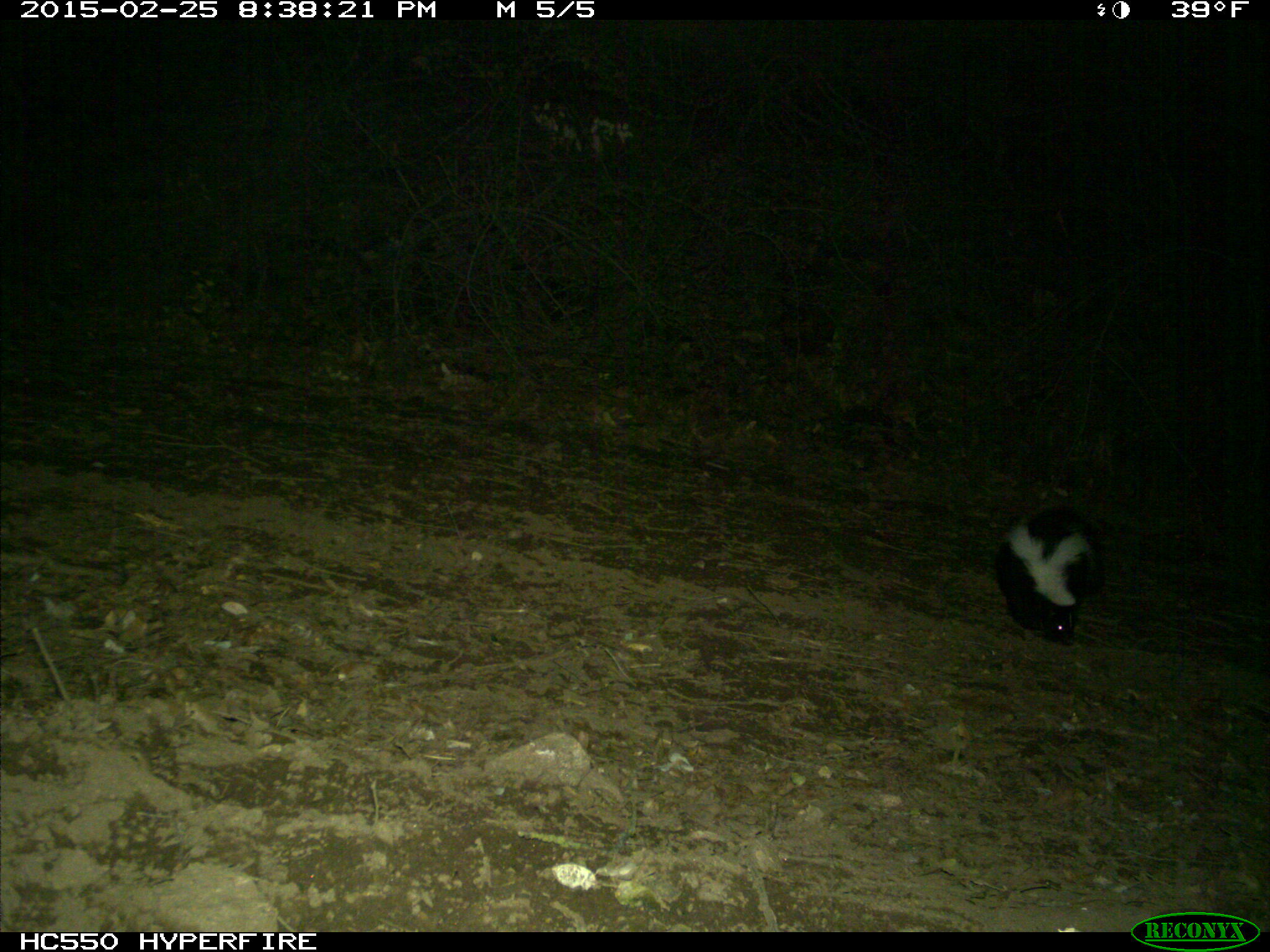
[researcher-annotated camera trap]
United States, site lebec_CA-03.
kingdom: Animalia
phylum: Chordata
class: Mammalia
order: Carnivora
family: Mephitidae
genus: Mephitis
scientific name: Mephitis mephitis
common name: striped skunk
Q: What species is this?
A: Mephitis mephitis (striped skunk).